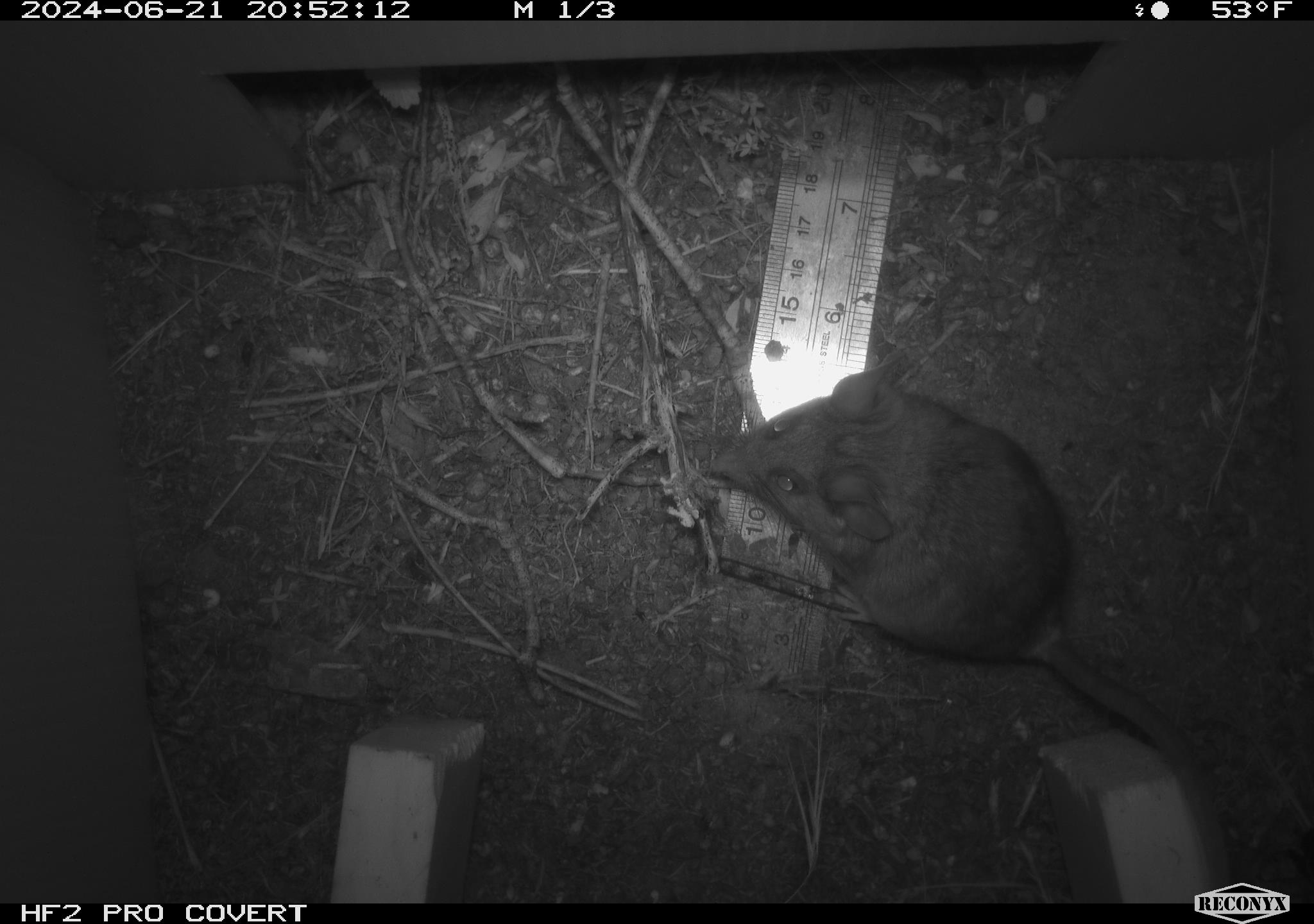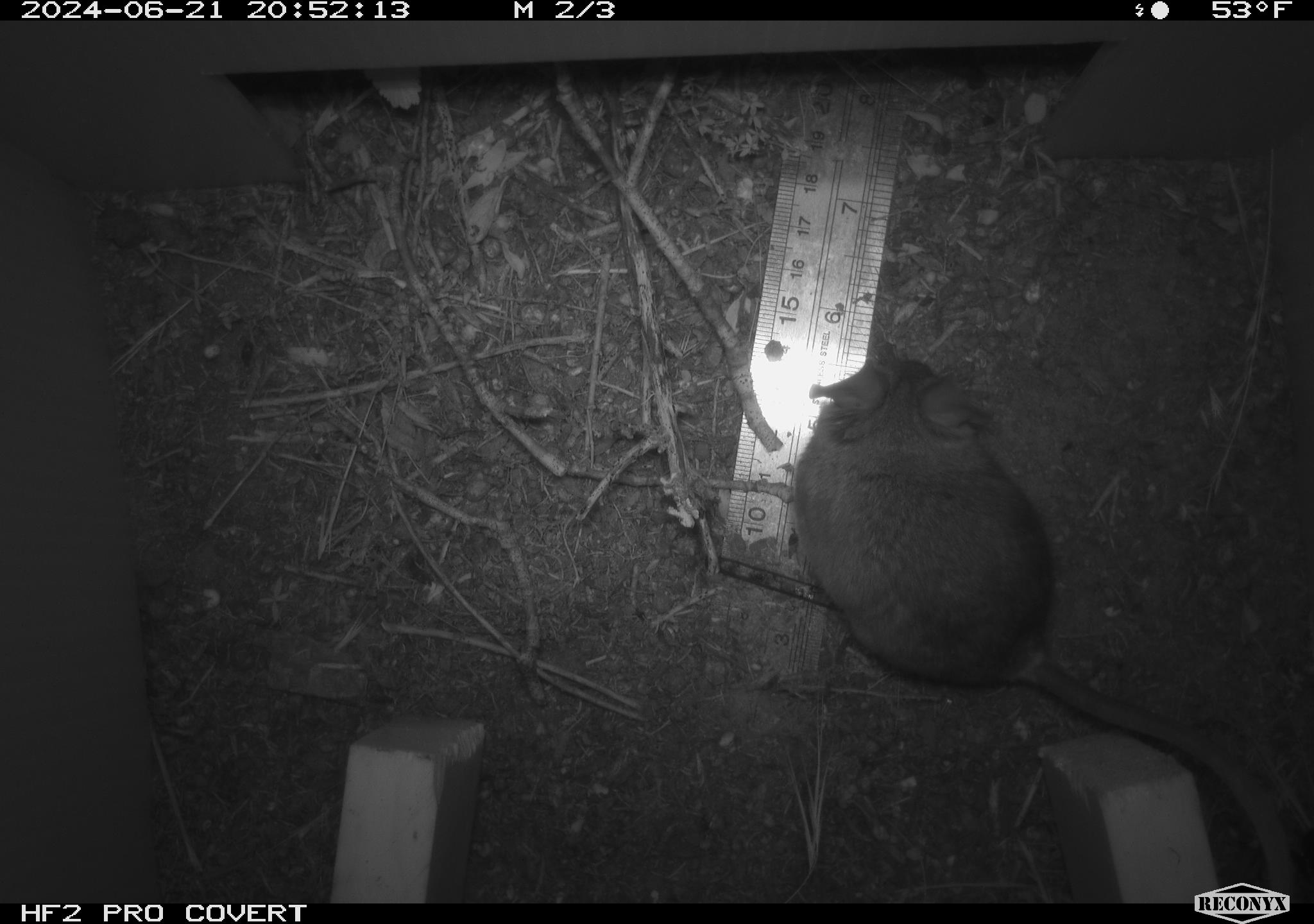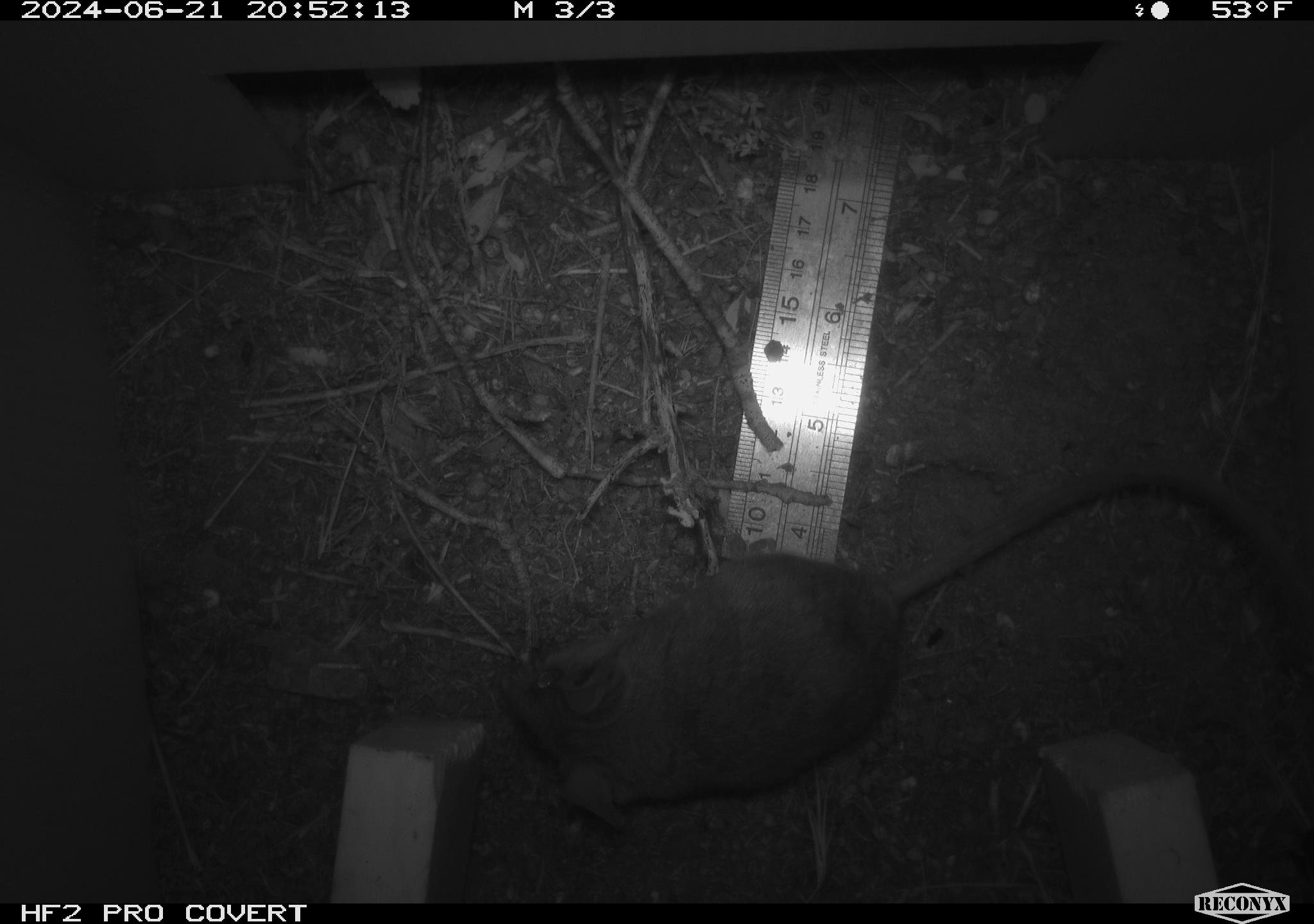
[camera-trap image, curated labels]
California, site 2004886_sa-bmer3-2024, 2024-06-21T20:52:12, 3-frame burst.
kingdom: Animalia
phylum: Chordata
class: Mammalia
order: Rodentia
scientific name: Rodentia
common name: mouse species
Mouse species (Rodentia).